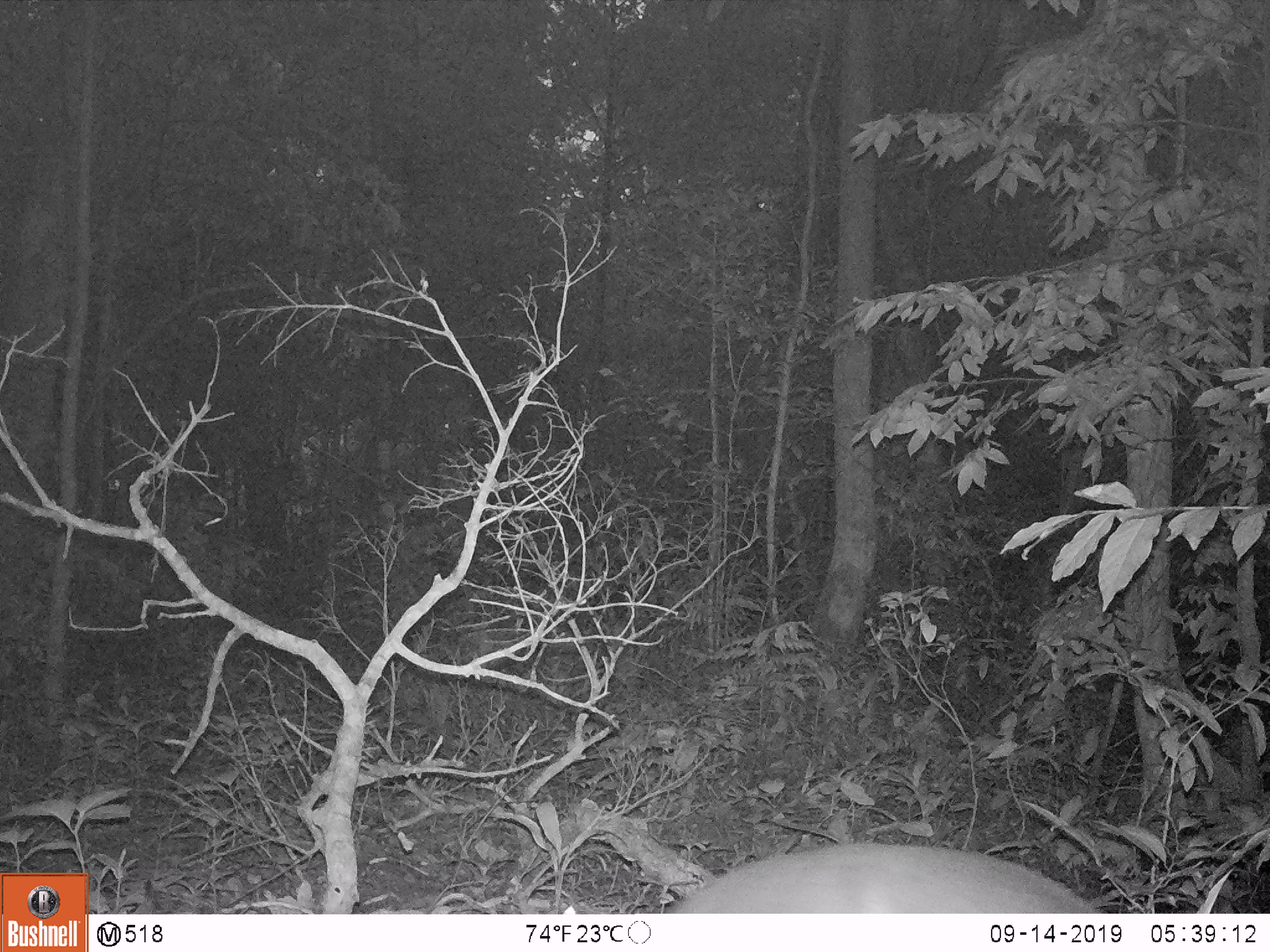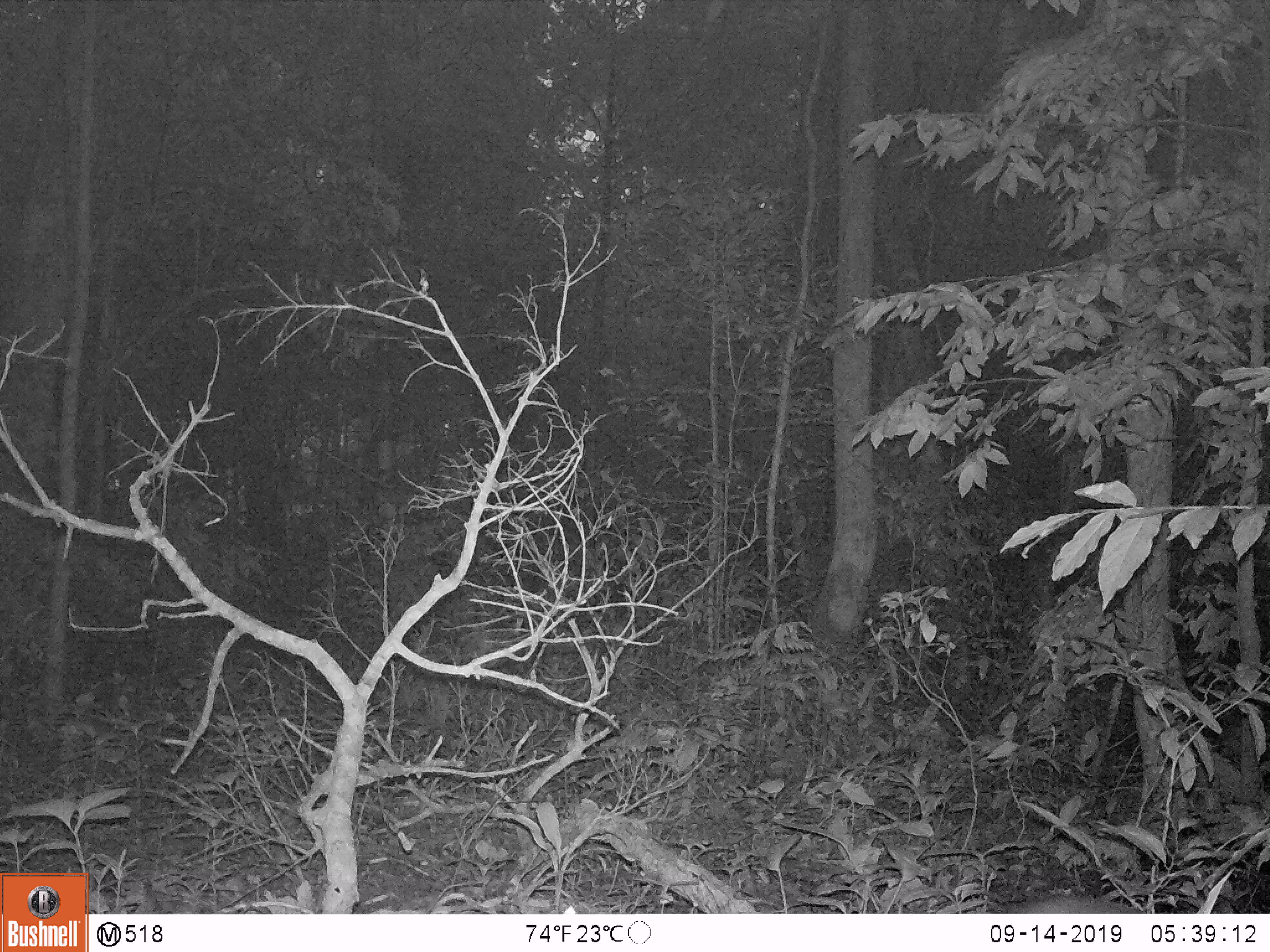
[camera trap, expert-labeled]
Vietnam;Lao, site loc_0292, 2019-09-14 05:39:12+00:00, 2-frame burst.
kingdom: Animalia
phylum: Chordata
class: Mammalia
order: Artiodactyla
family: Cervidae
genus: Muntiacus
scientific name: Muntiacus rooseveltorum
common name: roosevelt's muntjac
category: roosevelts muntjac group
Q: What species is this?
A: Roosevelts muntjac group (roosevelt's muntjac) (Muntiacus rooseveltorum).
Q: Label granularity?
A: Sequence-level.